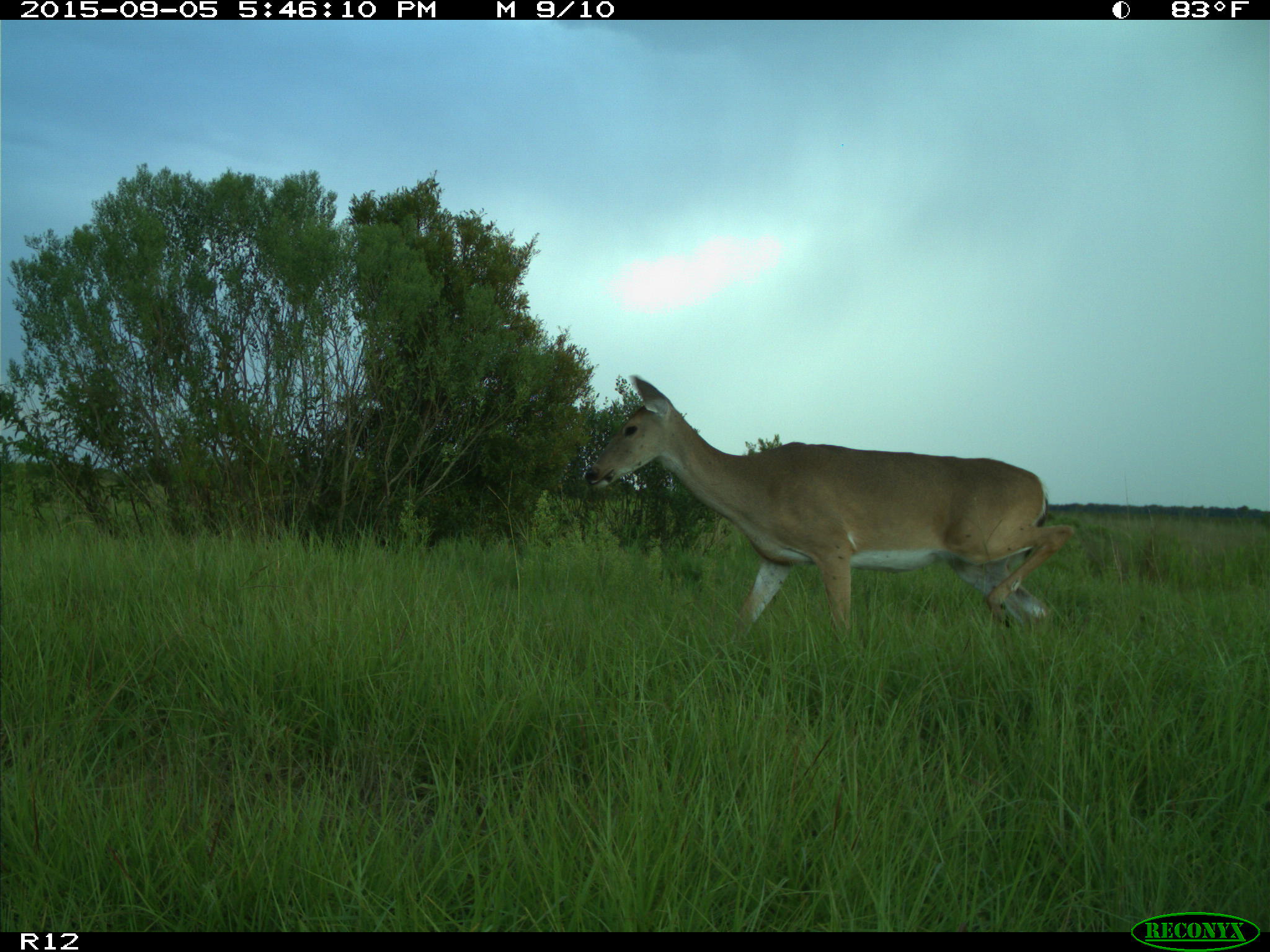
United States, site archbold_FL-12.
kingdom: Animalia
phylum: Chordata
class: Mammalia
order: Artiodactyla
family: Cervidae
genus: Odocoileus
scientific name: Odocoileus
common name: deer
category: unidentified deer